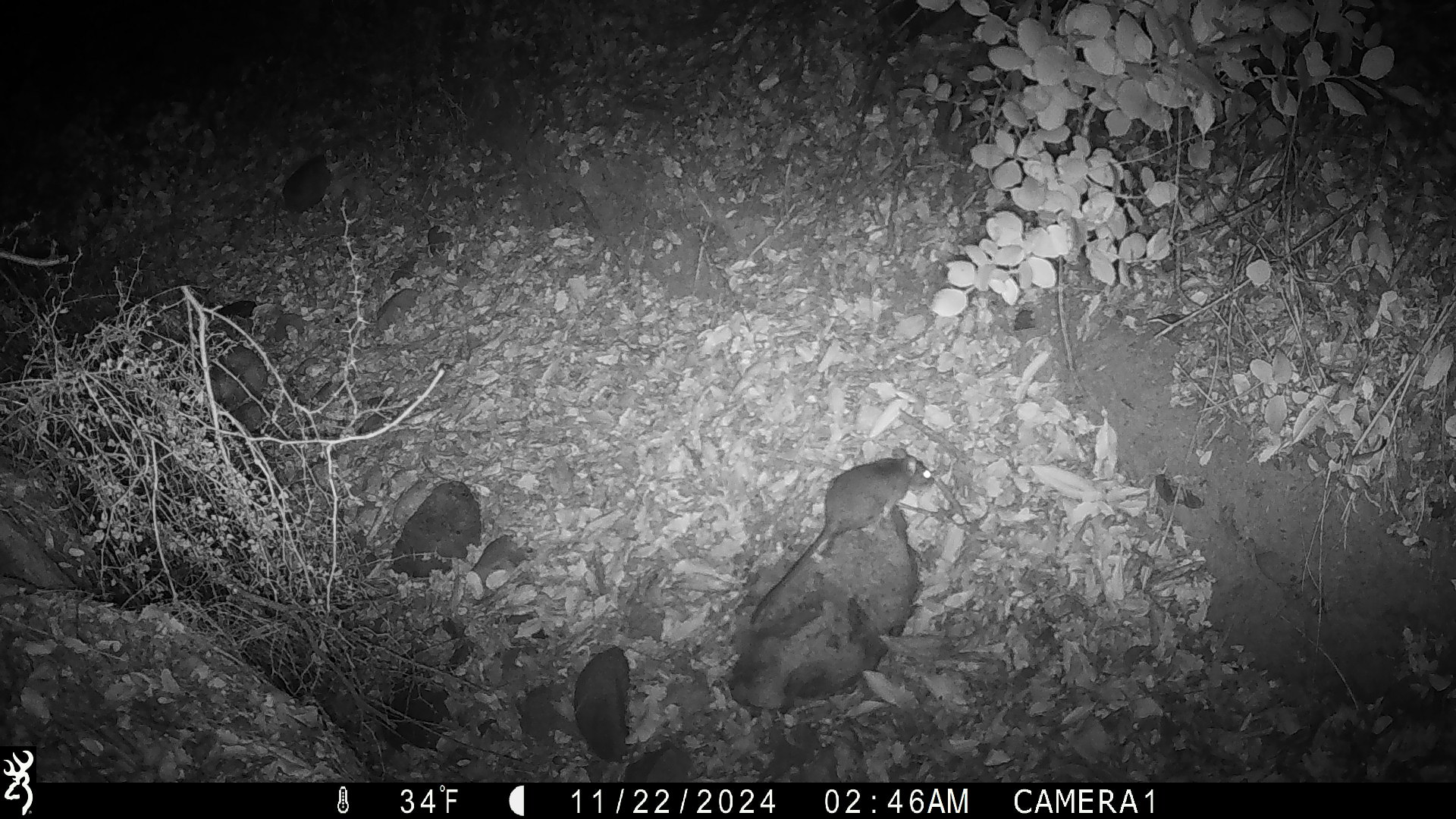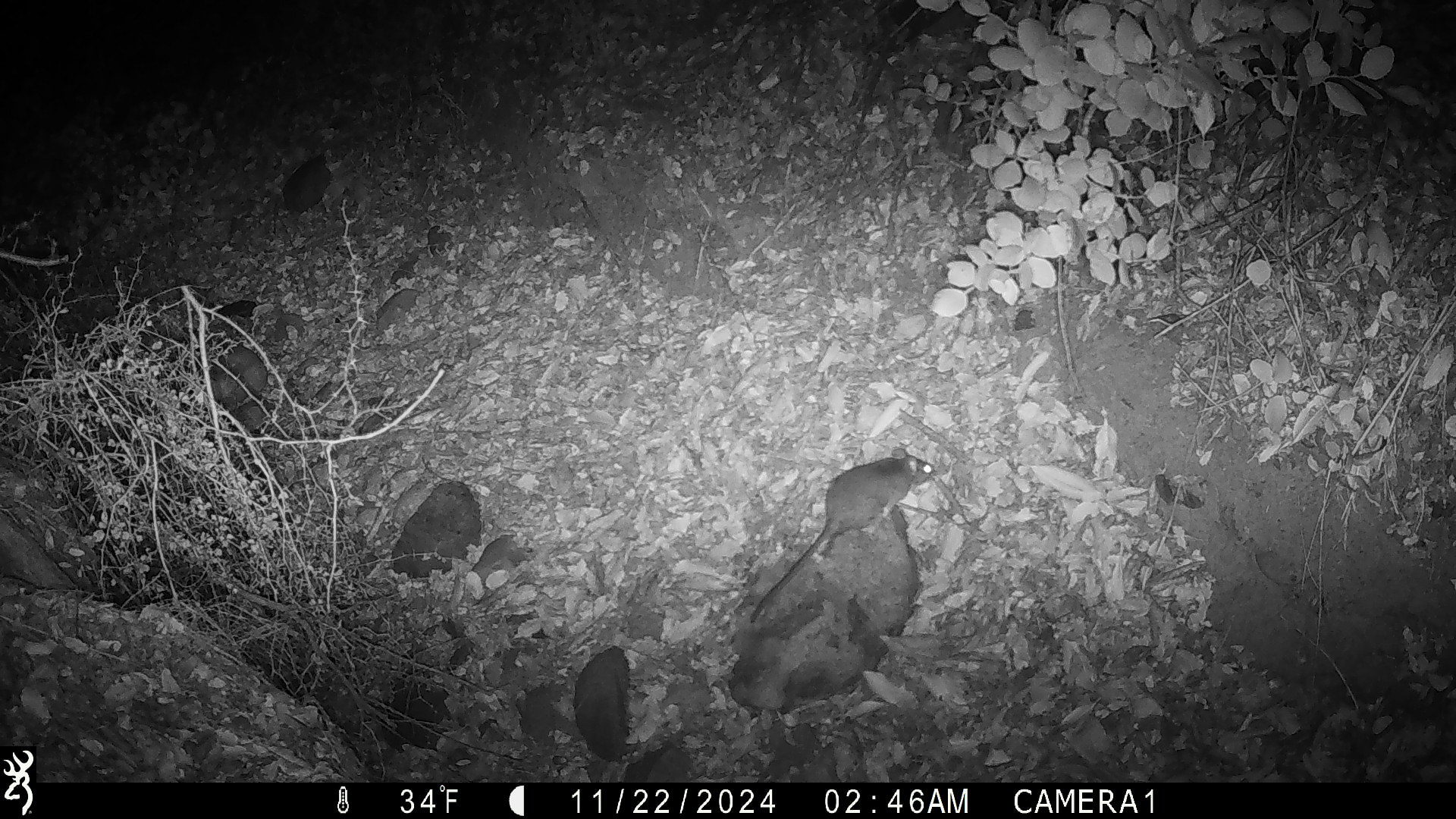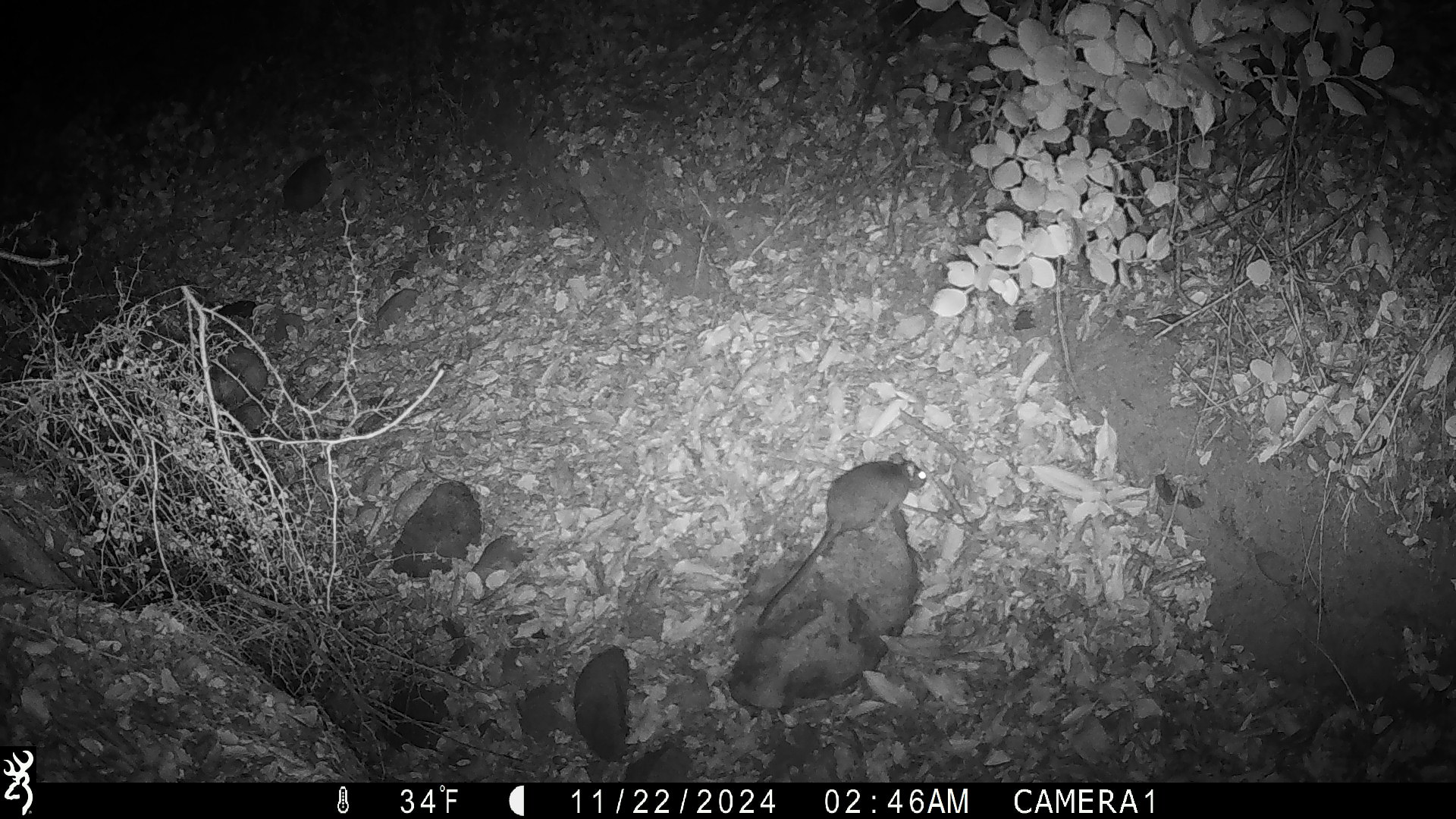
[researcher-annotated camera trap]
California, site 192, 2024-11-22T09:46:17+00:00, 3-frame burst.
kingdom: Animalia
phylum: Chordata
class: Mammalia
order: Rodentia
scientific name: Rodentia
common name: mouse or rat